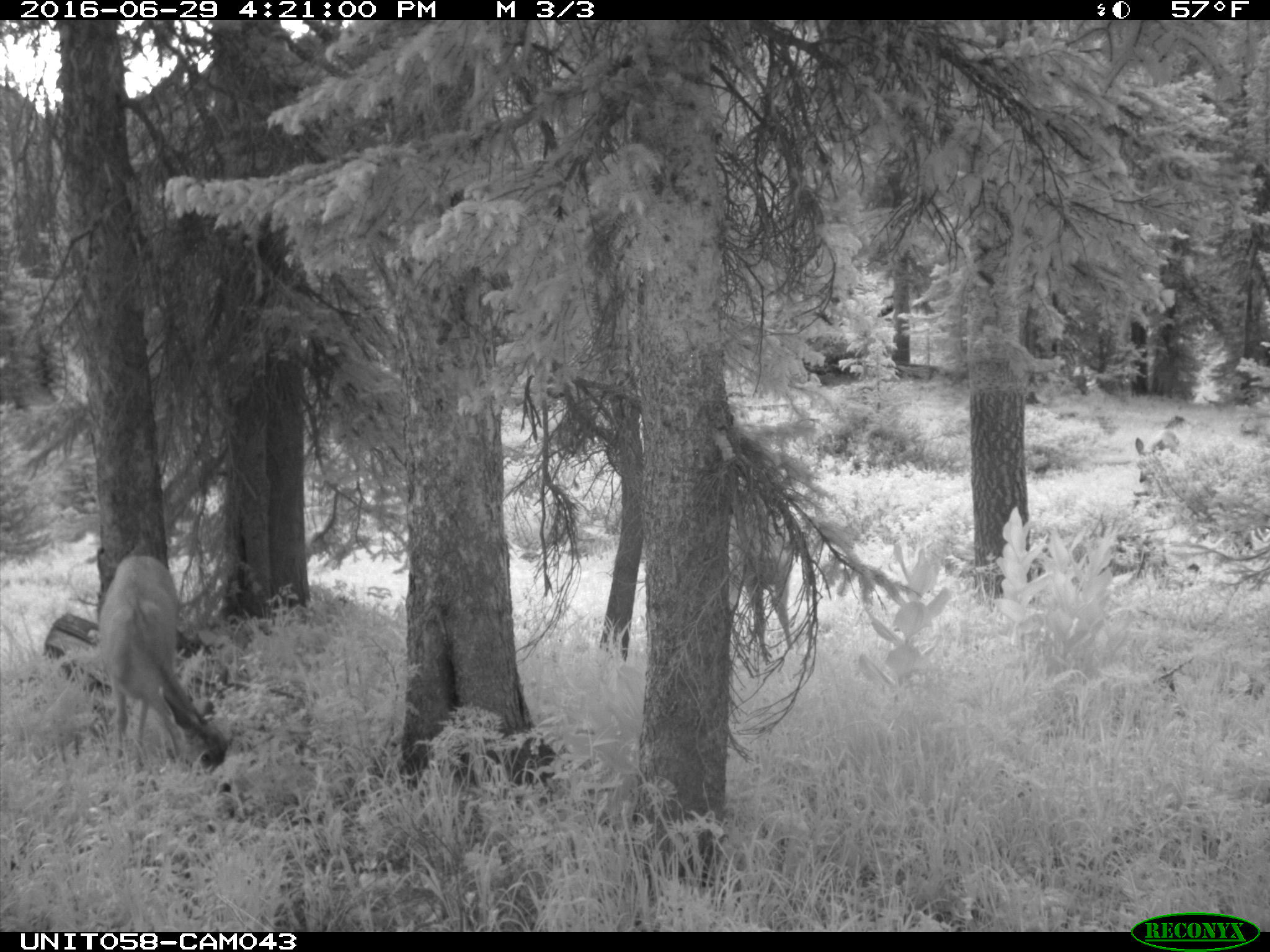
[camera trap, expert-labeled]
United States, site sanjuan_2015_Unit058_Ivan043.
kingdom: Animalia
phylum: Chordata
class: Mammalia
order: Artiodactyla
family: Cervidae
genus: Odocoileus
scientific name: Odocoileus hemionus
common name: mule deer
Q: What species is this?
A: Odocoileus hemionus (mule deer).